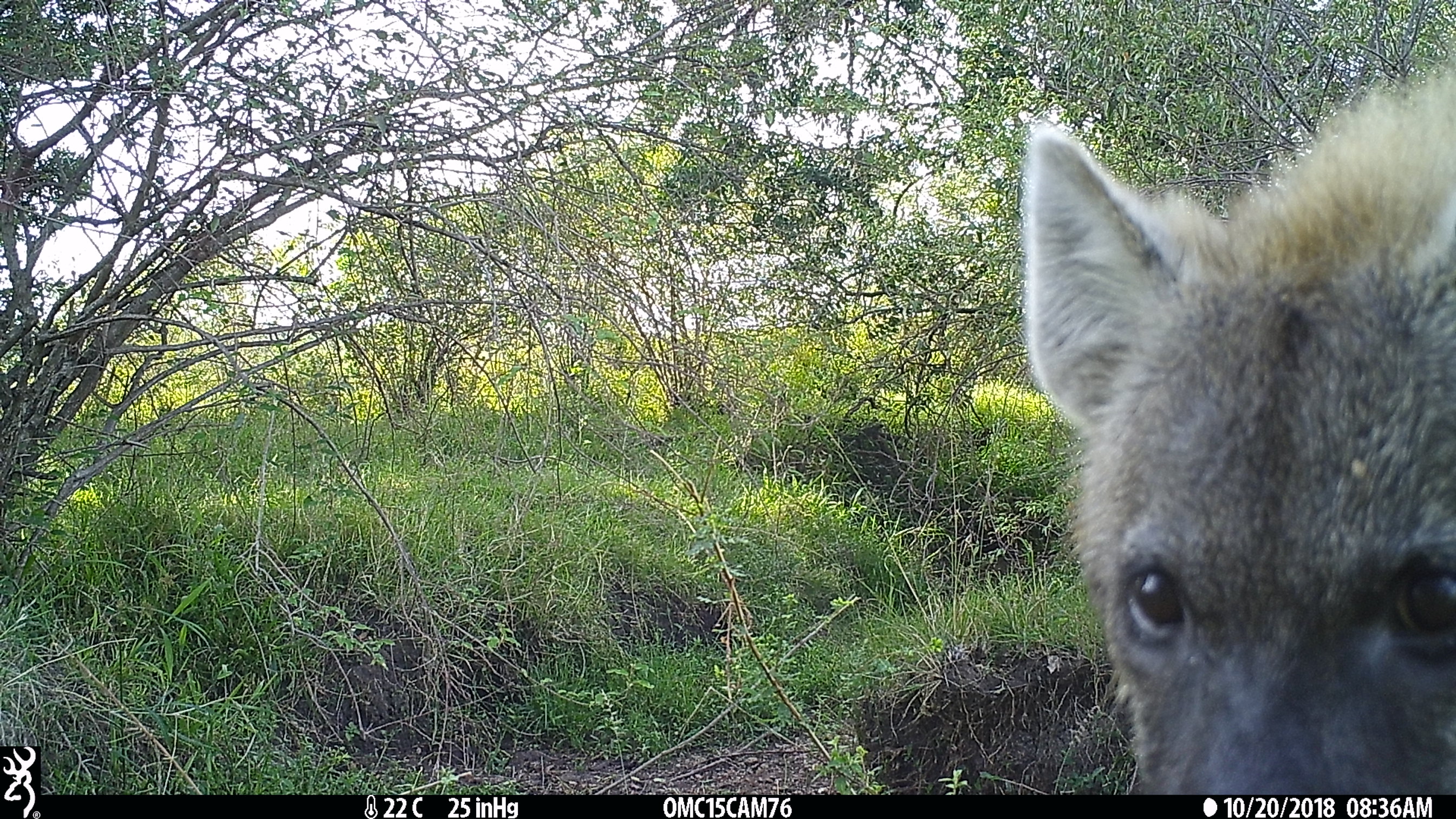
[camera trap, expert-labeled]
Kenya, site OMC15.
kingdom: Animalia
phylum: Chordata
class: Mammalia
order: Carnivora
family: Hyaenidae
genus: Crocuta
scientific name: Crocuta crocuta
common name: spotted hyena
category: hyena spotted